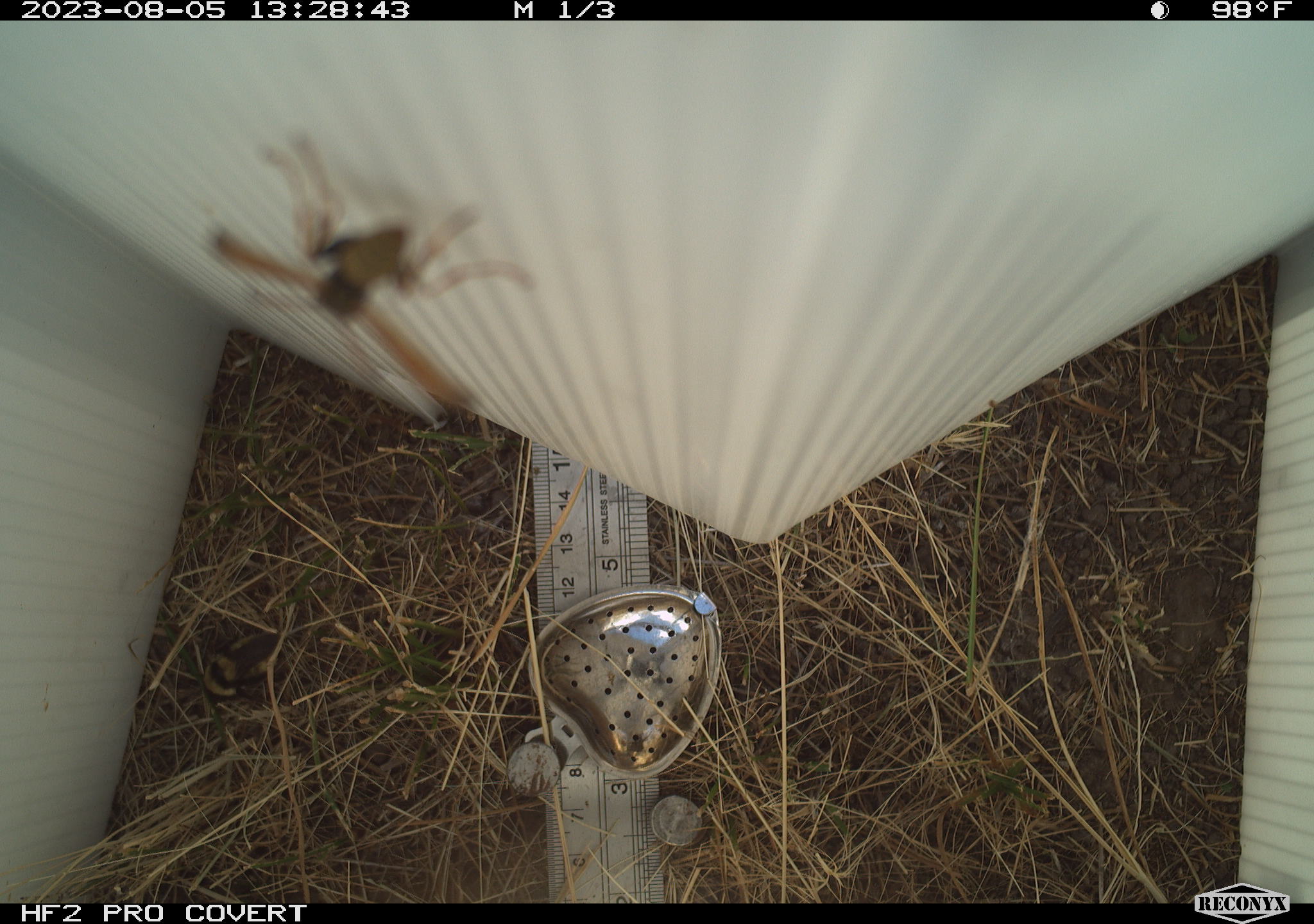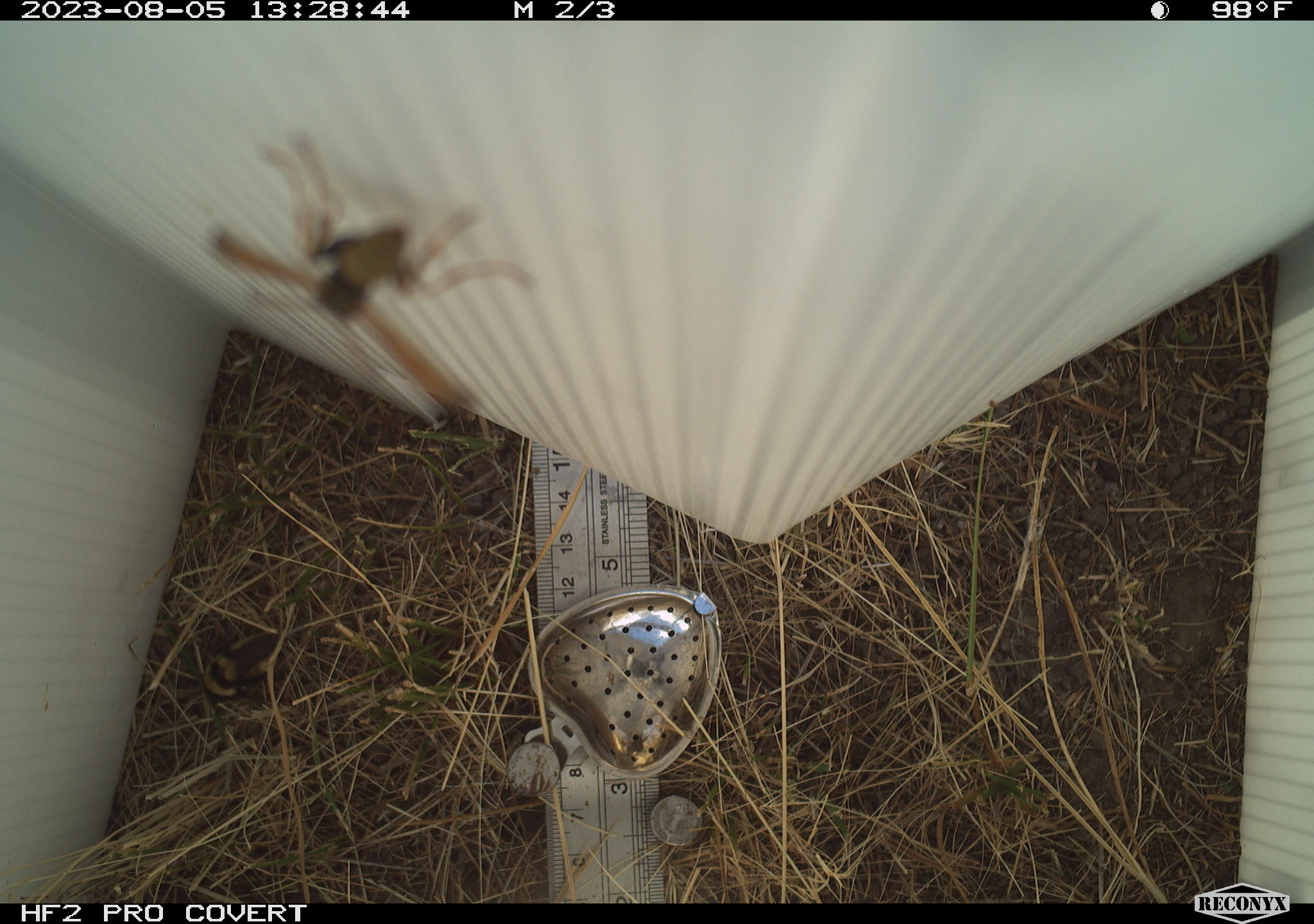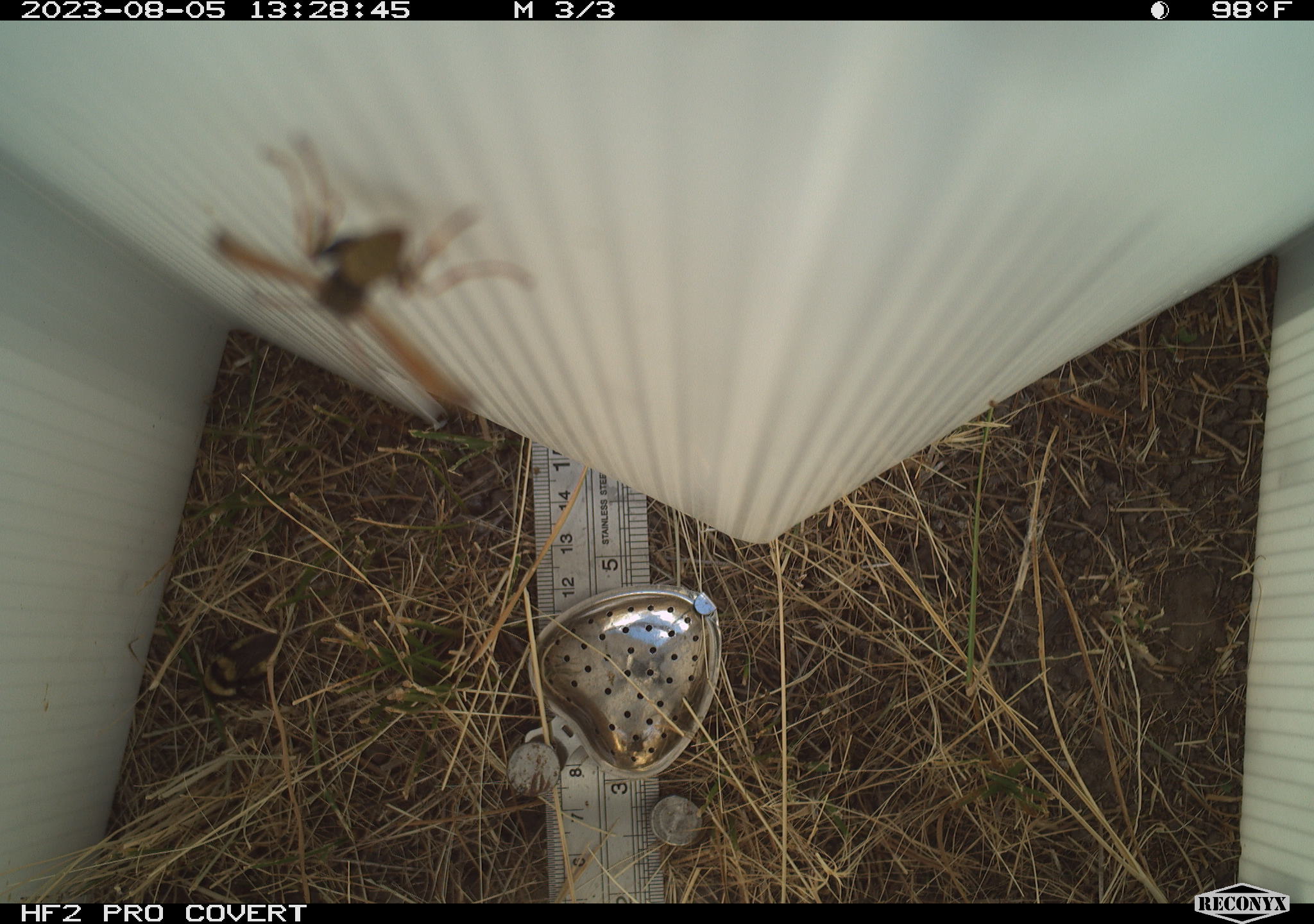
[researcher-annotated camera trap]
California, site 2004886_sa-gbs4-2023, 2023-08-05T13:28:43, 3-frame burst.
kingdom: Animalia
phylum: Arthropoda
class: Insecta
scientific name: Insecta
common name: insect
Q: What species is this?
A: Insect (Insecta).